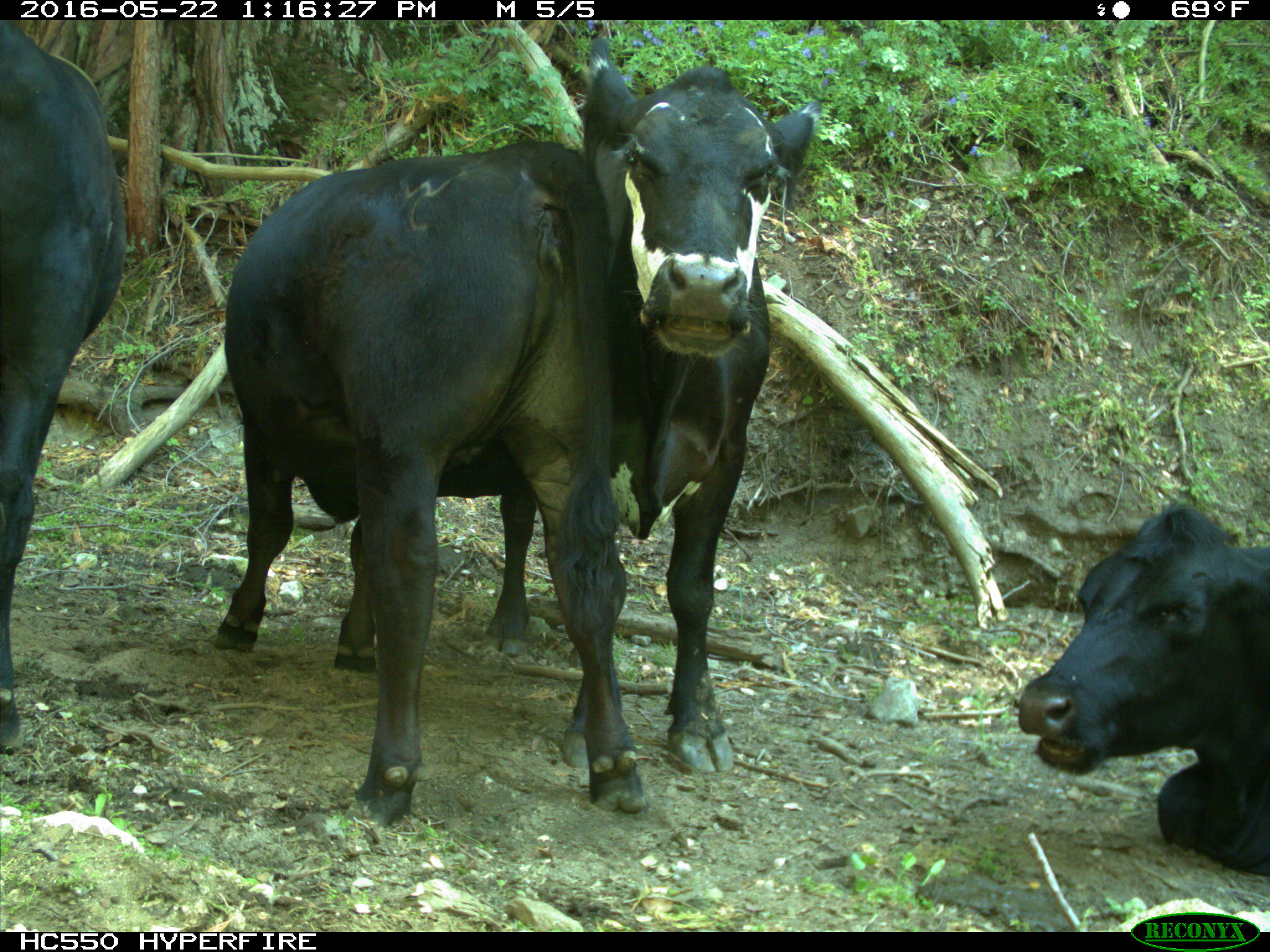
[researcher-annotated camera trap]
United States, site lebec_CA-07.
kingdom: Animalia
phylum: Chordata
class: Mammalia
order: Artiodactyla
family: Bovidae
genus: Bos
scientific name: Bos taurus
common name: domestic cow